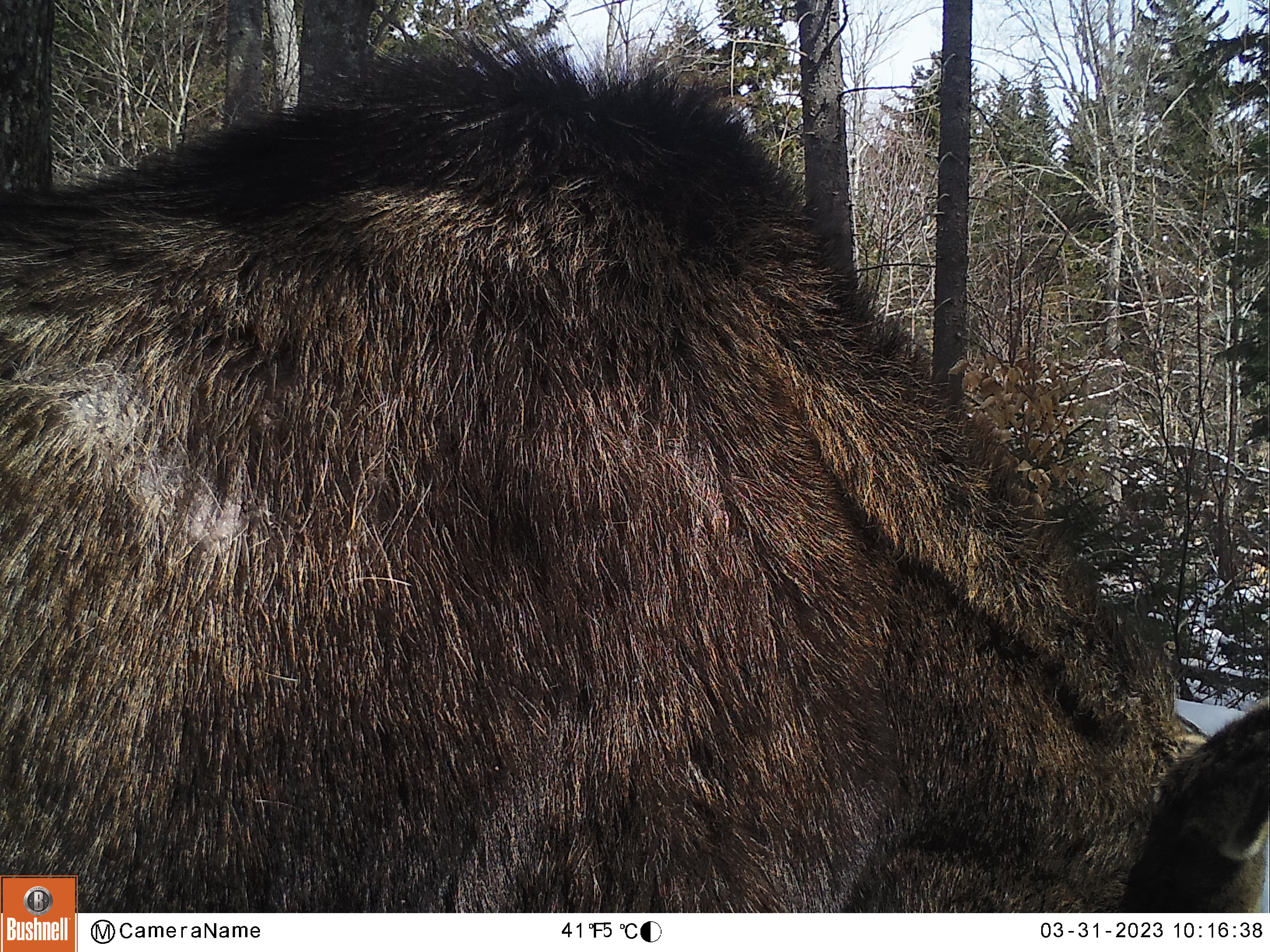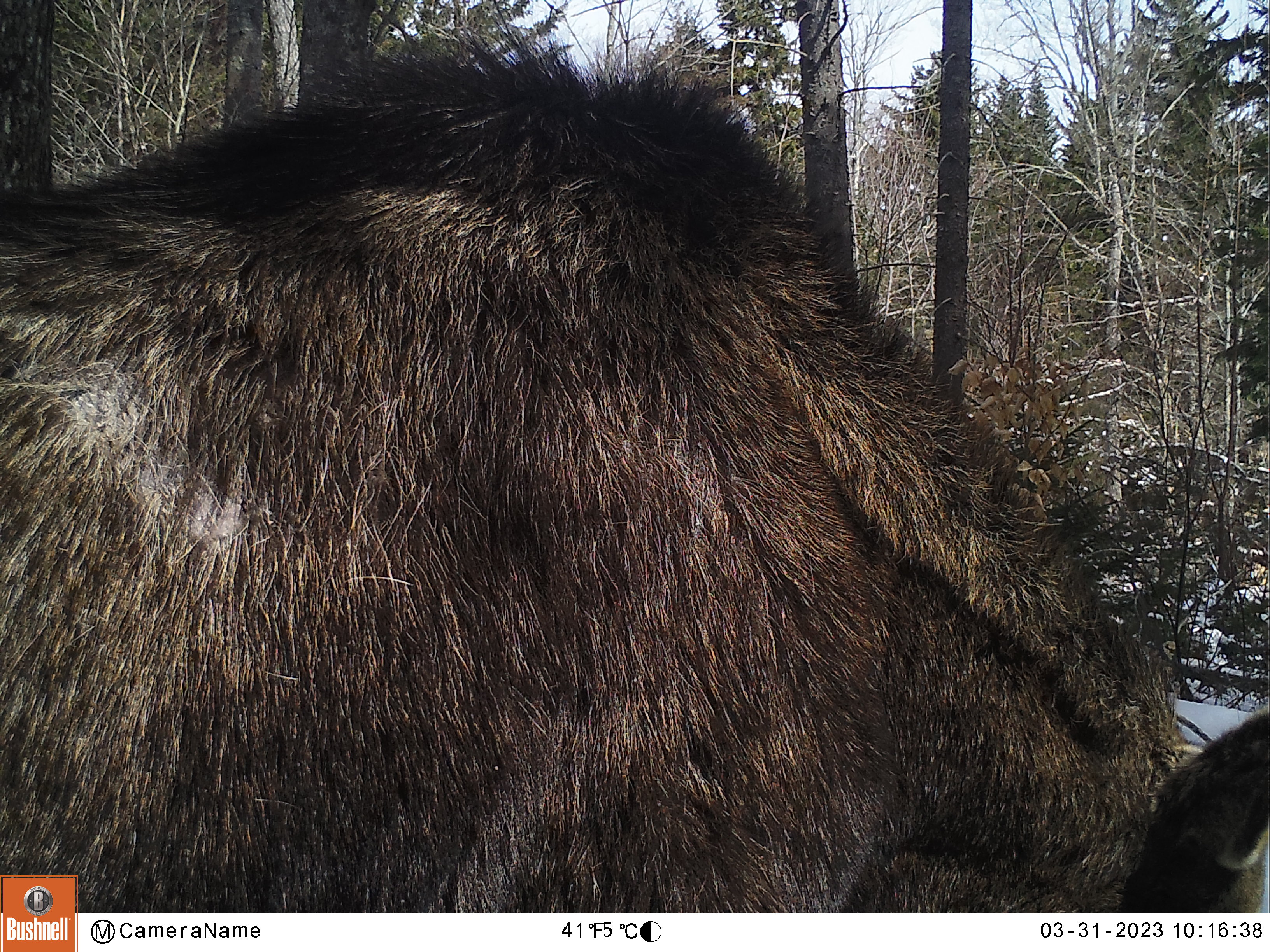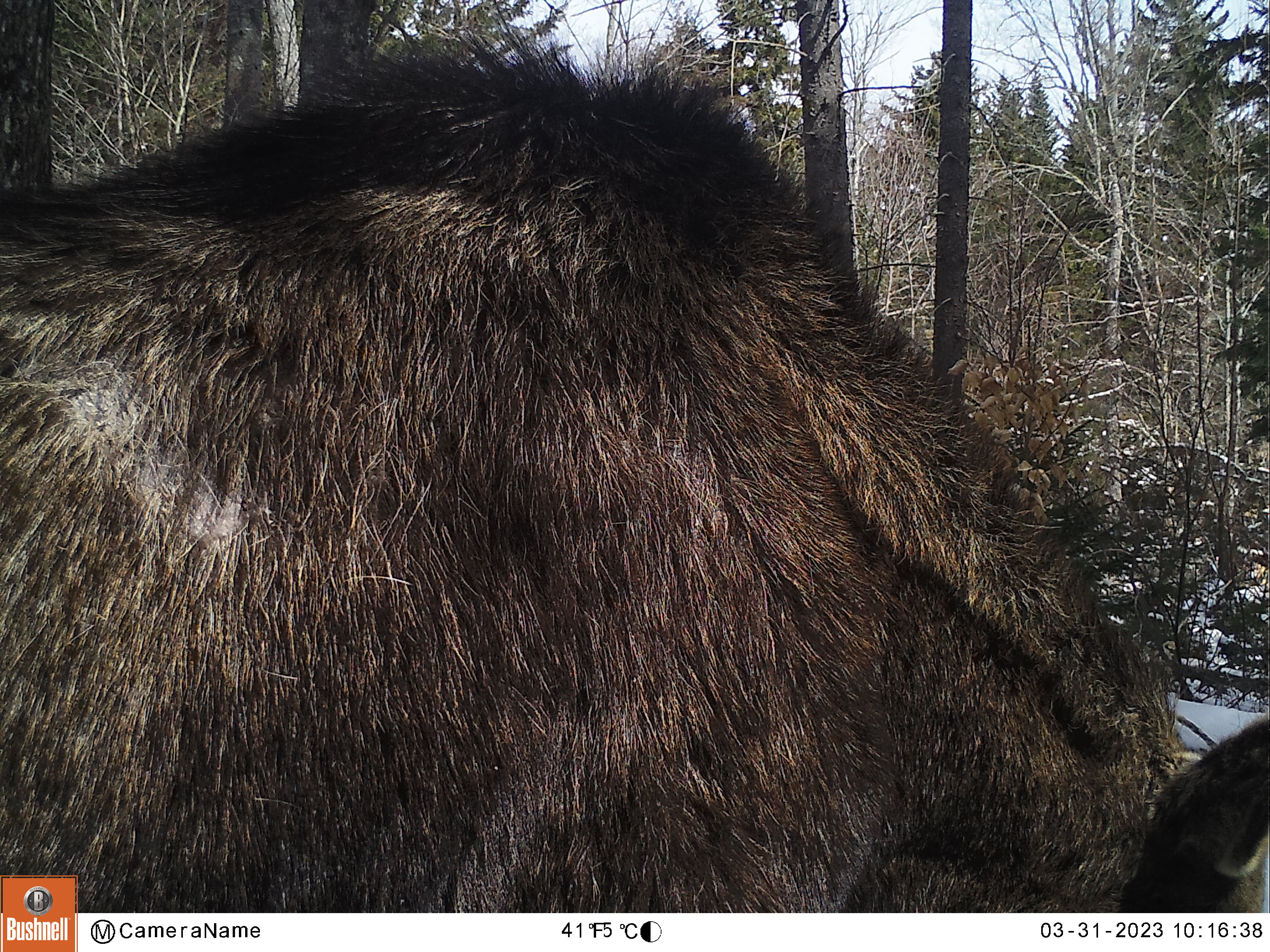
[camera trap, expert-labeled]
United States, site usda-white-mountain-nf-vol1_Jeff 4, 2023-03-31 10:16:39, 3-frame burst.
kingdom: Animalia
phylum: Chordata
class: Mammalia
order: Artiodactyla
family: Cervidae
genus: Alces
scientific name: Alces alces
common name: moose